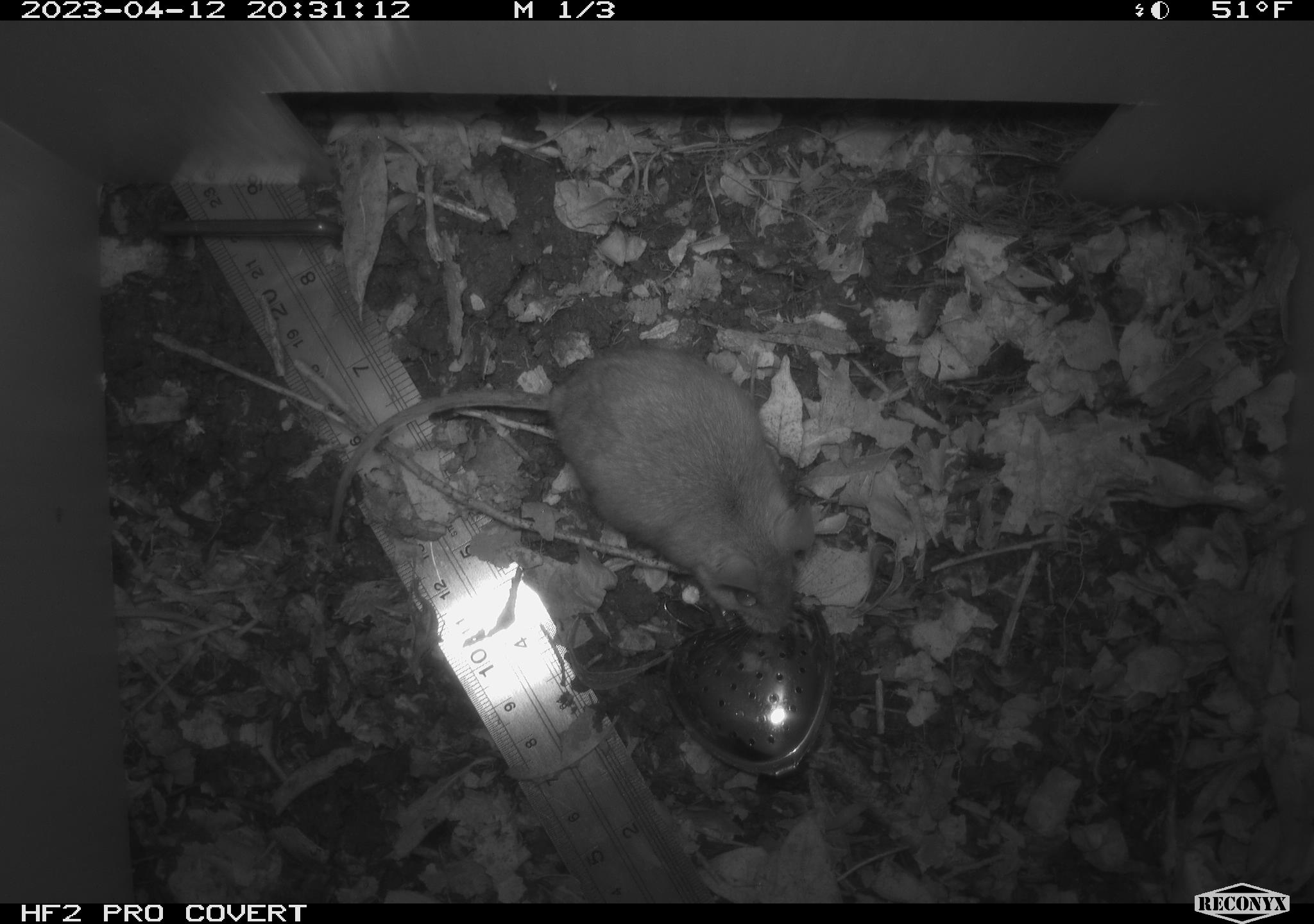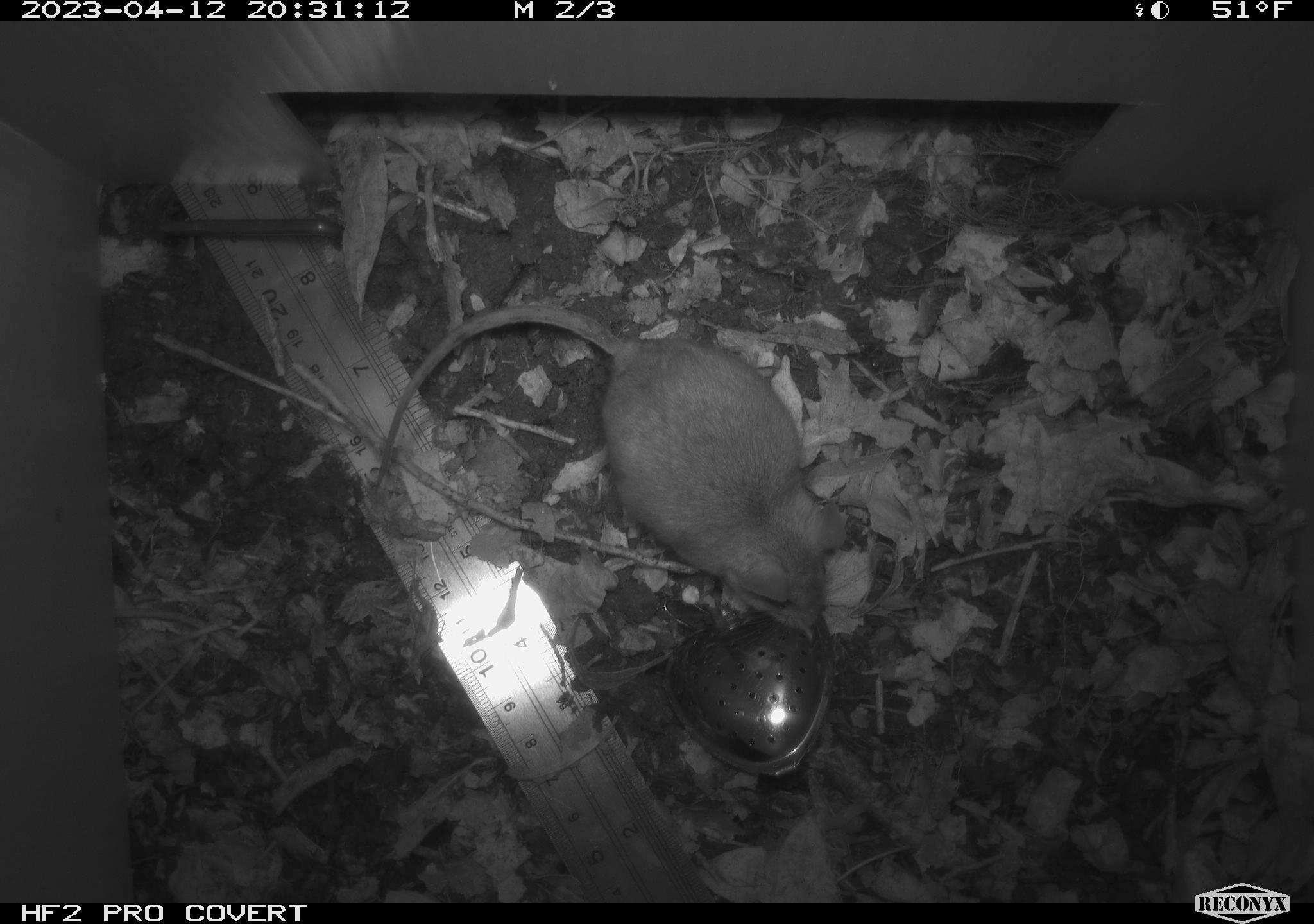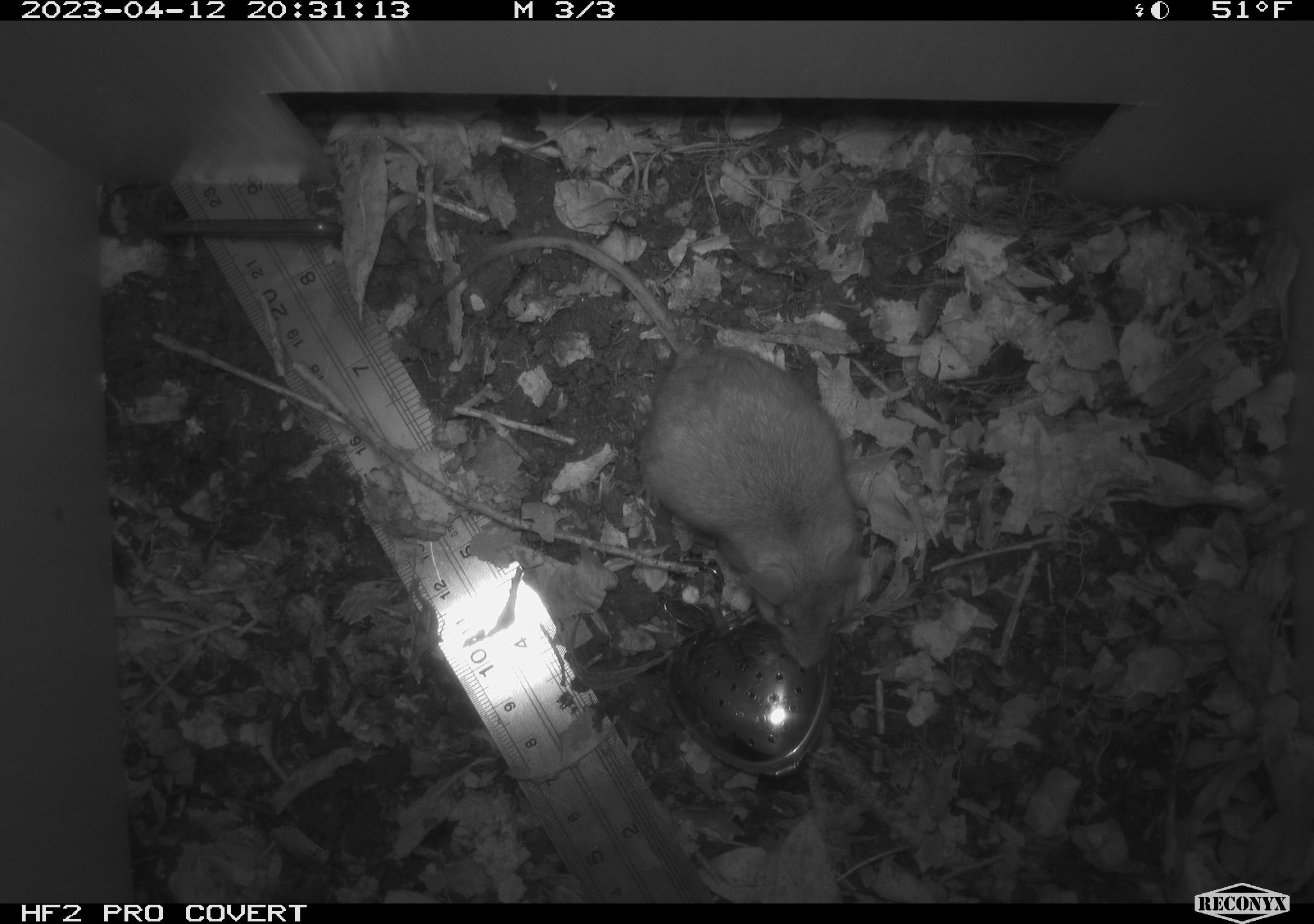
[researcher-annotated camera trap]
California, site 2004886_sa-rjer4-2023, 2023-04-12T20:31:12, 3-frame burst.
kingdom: Animalia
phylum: Chordata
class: Mammalia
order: Rodentia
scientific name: Rodentia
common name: mouse species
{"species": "mouse species (Rodentia)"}